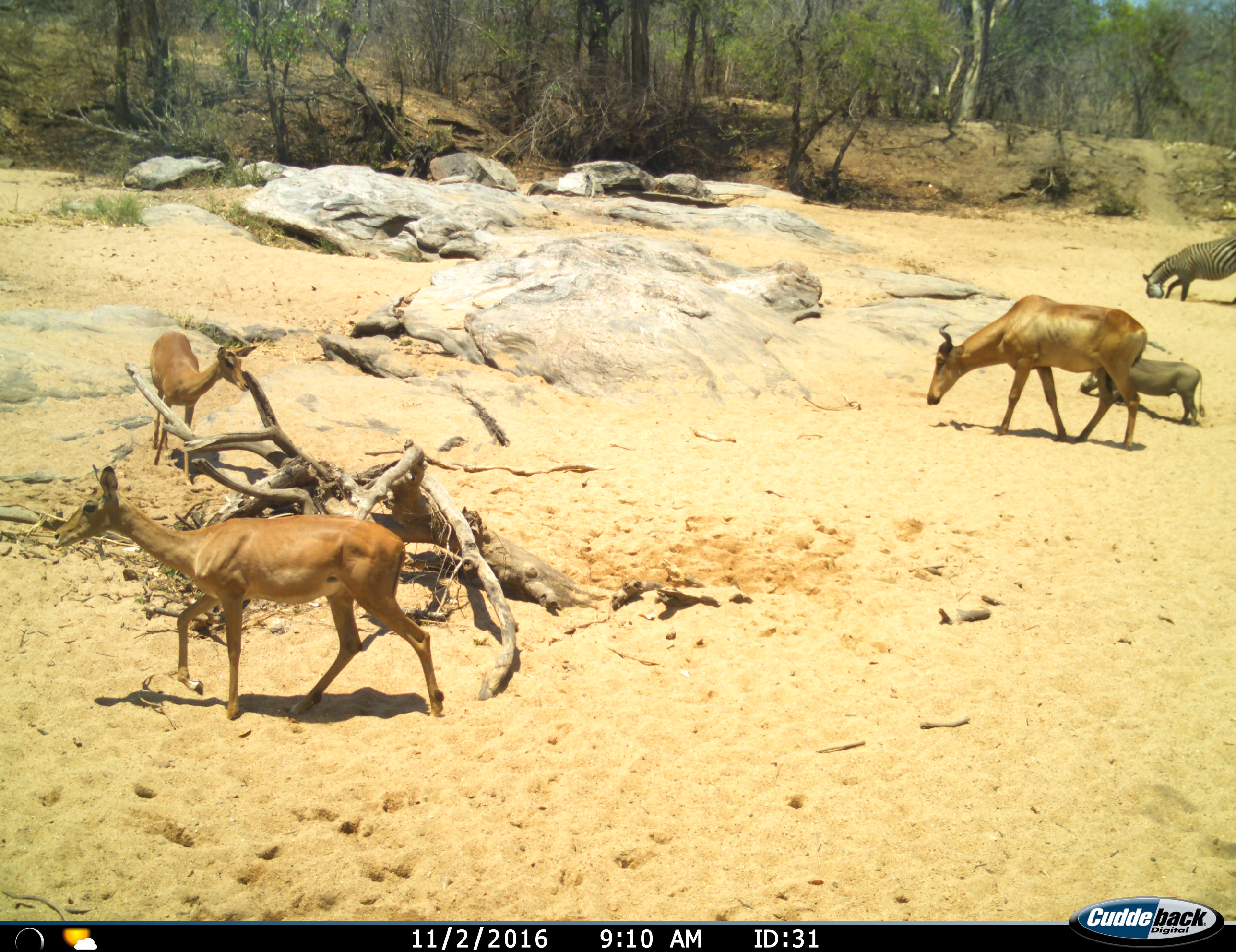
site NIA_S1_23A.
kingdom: Animalia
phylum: Chordata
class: Mammalia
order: Artiodactyla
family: Bovidae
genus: Alcelaphus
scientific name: Alcelaphus buselaphus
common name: hartebeest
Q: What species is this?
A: Hartebeest (Alcelaphus buselaphus).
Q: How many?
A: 1.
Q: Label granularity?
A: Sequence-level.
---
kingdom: Animalia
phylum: Chordata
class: Mammalia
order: Artiodactyla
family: Bovidae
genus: Aepyceros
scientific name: Aepyceros melampus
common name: impala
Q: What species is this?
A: Impala (Aepyceros melampus).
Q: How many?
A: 2.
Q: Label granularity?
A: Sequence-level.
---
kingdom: Animalia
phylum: Chordata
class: Mammalia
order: Artiodactyla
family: Suidae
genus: Phacochoerus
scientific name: Phacochoerus africanus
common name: warthog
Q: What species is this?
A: Warthog (Phacochoerus africanus).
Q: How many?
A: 1.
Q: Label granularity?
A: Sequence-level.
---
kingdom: Animalia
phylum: Chordata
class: Mammalia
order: Perissodactyla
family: Equidae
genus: Equus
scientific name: Equus quagga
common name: plains zebra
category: zebraplains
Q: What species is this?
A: Zebraplains (plains zebra) (Equus quagga).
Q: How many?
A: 1.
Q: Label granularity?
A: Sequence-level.